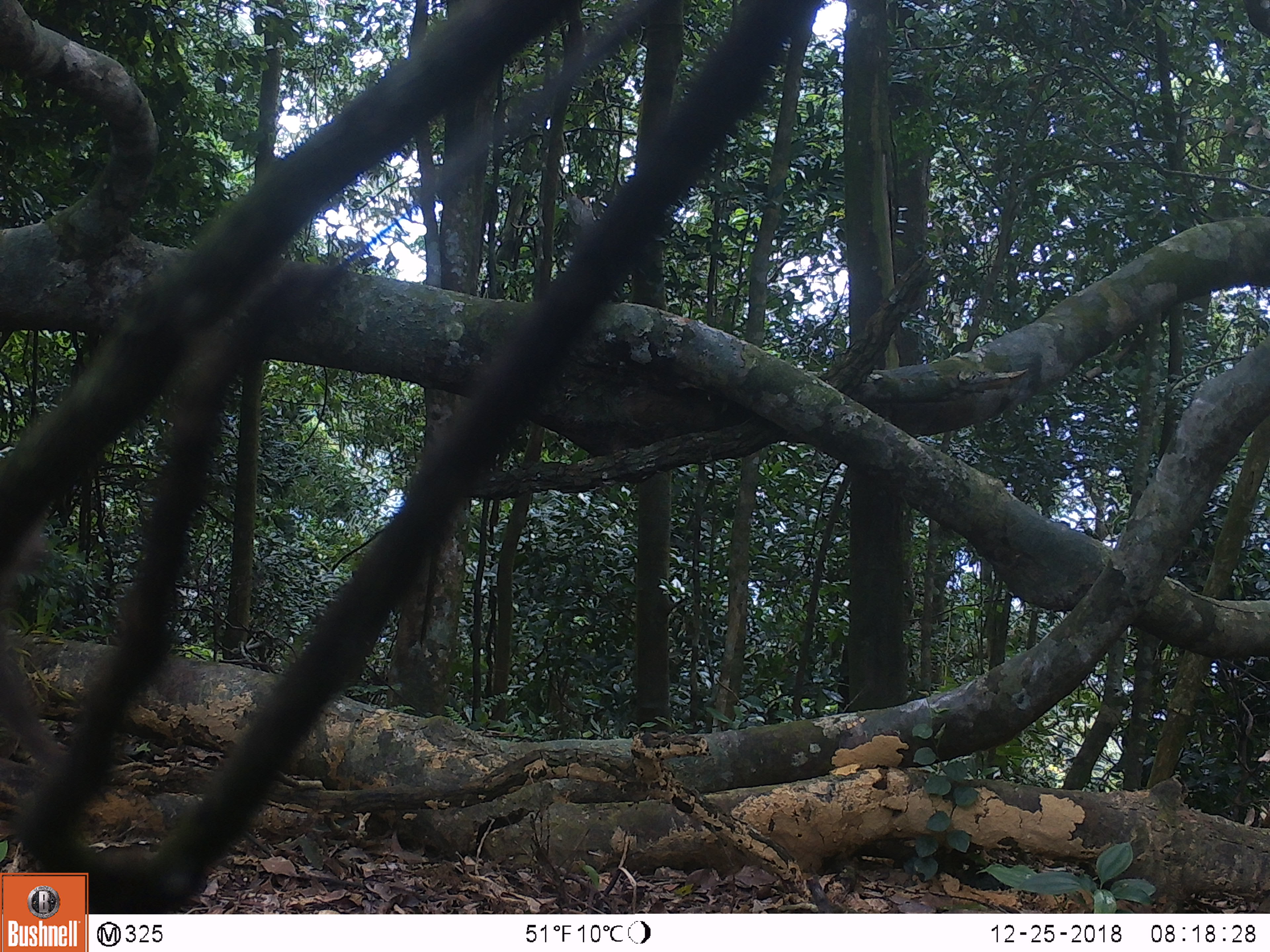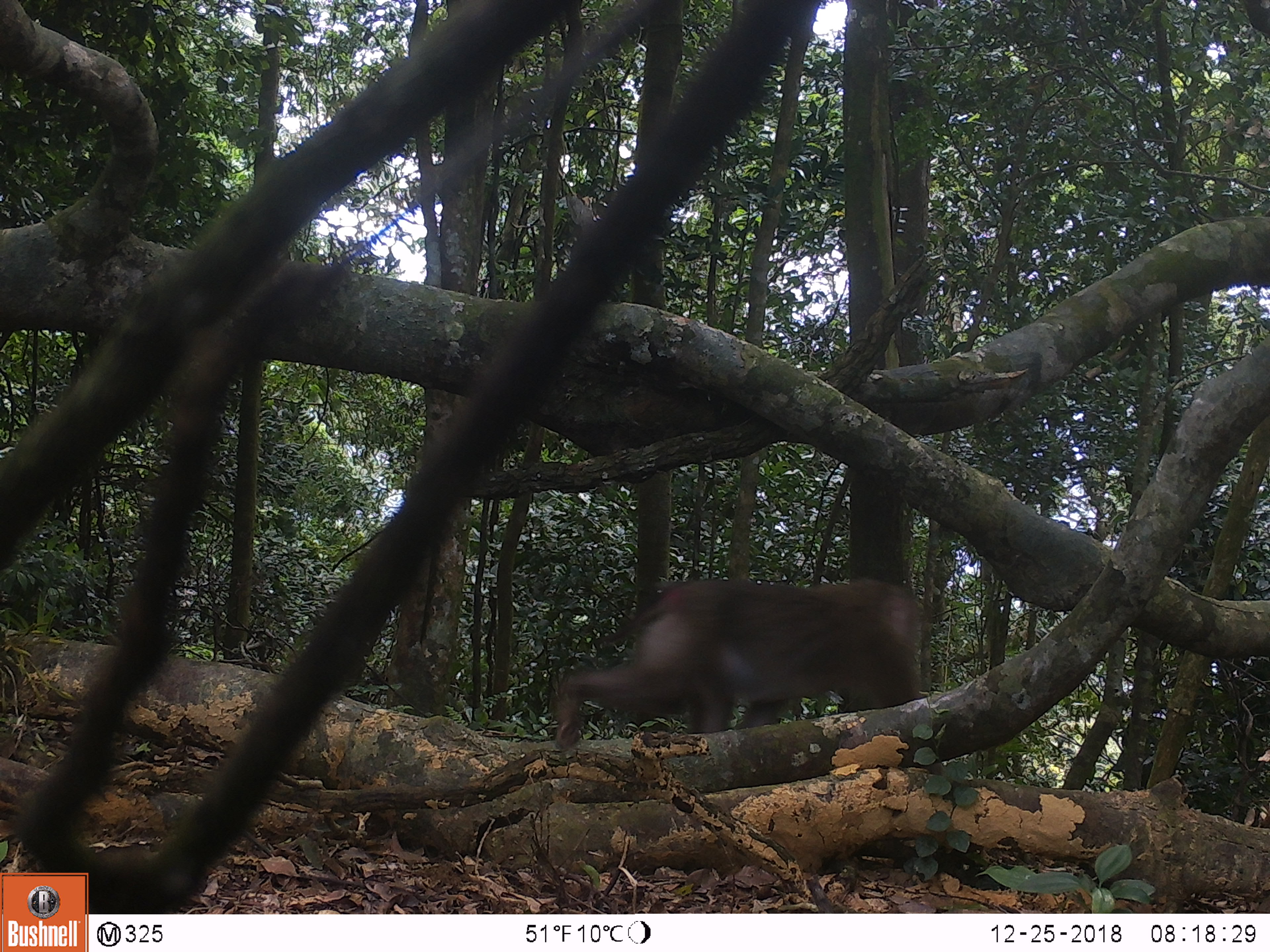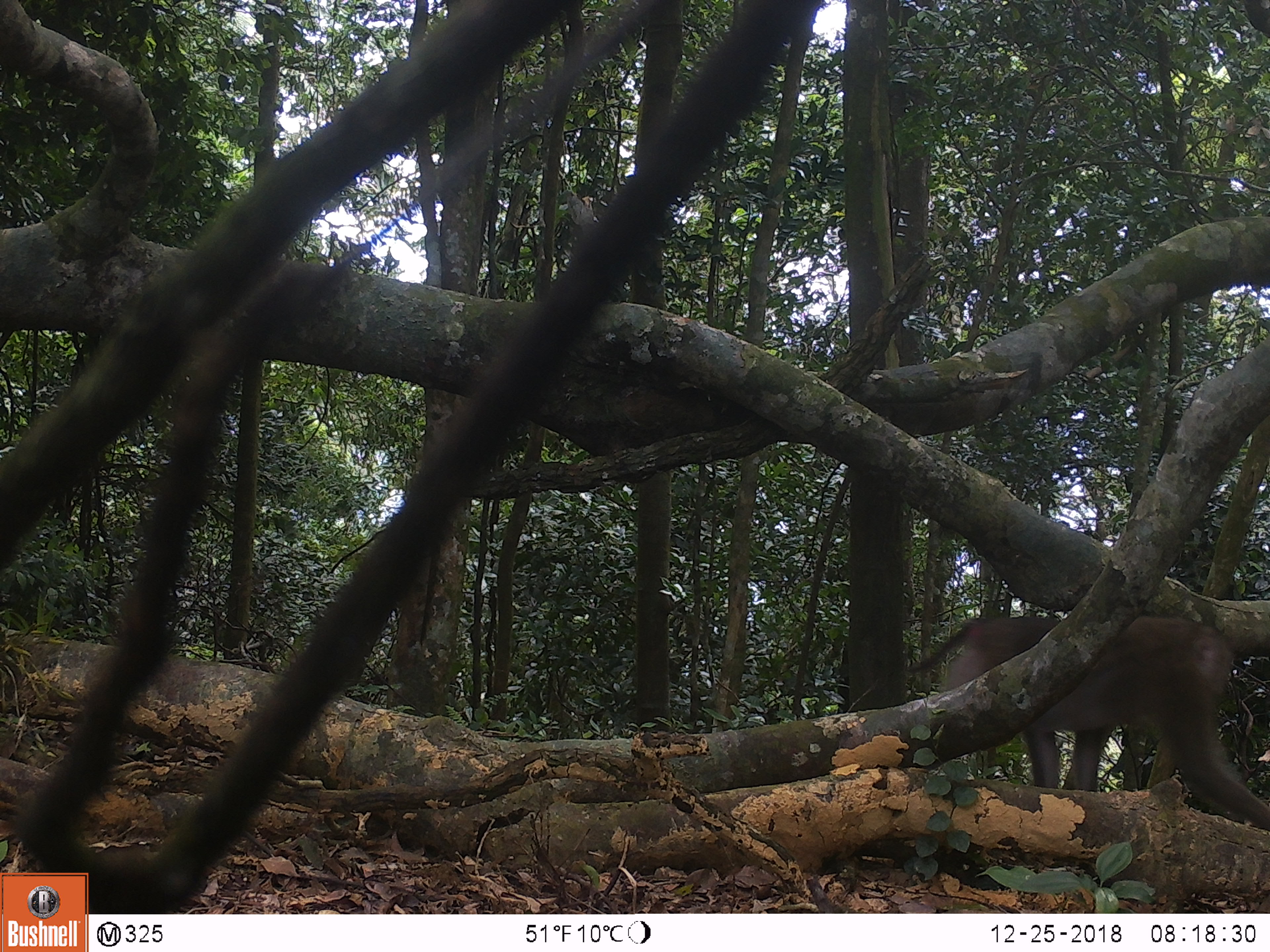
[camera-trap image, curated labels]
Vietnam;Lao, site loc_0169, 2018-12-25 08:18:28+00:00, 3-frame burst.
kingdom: Animalia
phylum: Chordata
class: Mammalia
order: Primates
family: Cercopithecidae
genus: Macaca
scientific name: Macaca nemestrina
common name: pig-tailed macaque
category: pig tailed macaque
Pig tailed macaque (pig-tailed macaque) (Macaca nemestrina). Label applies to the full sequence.